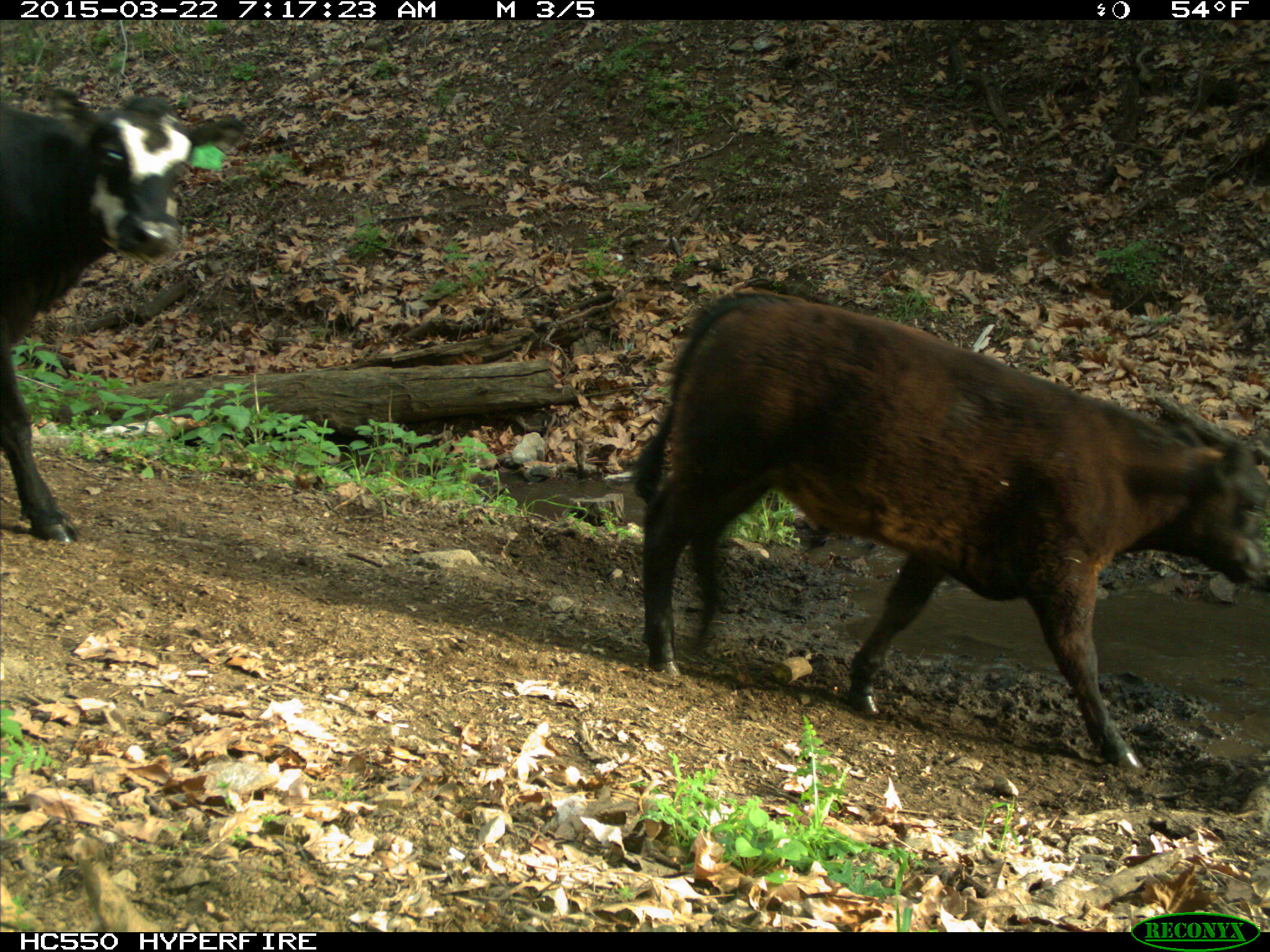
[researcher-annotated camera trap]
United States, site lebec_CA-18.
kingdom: Animalia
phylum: Chordata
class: Mammalia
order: Artiodactyla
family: Bovidae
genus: Bos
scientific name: Bos taurus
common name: domestic cow